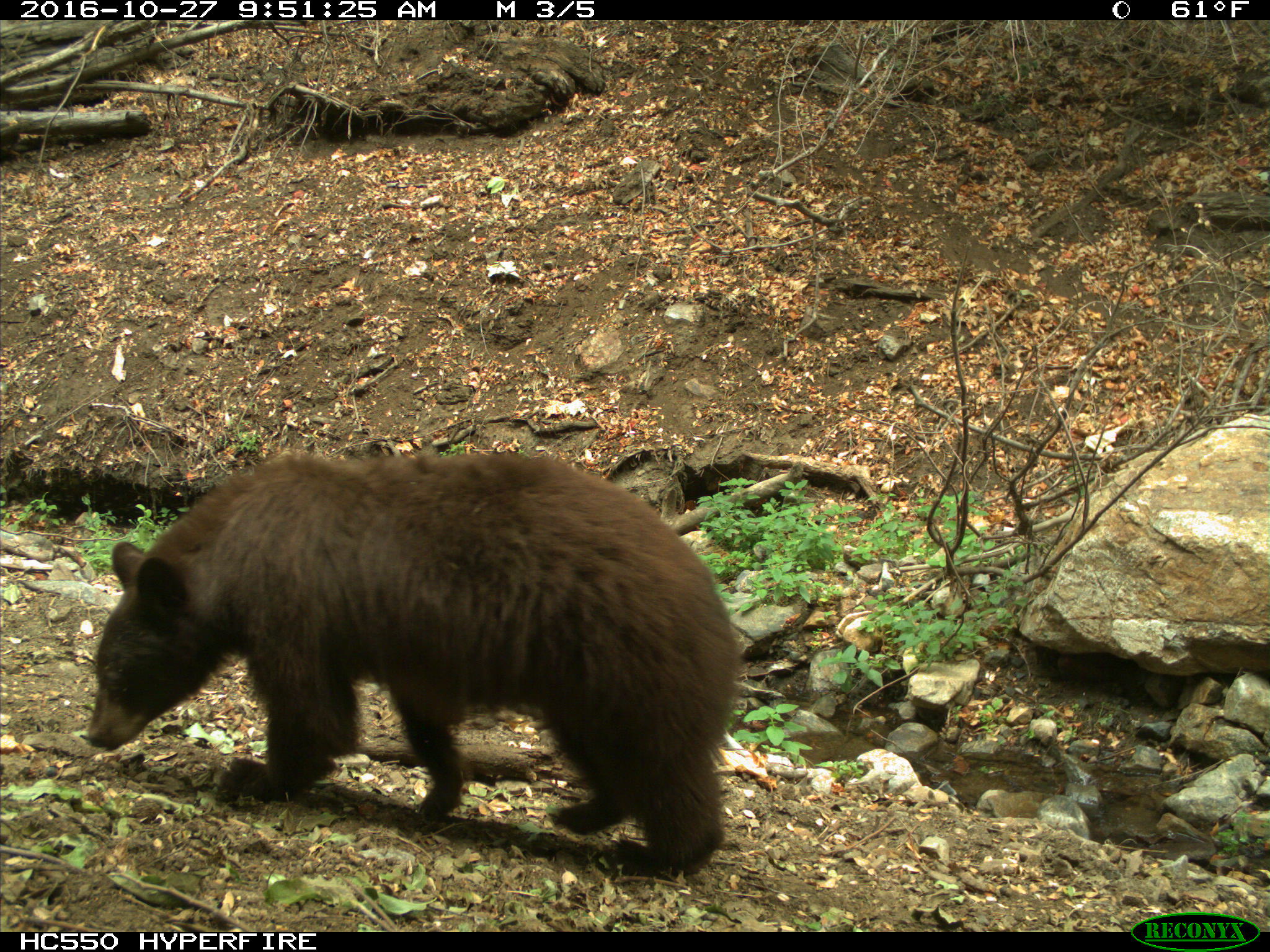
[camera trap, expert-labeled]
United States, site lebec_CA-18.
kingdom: Animalia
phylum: Chordata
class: Mammalia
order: Carnivora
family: Ursidae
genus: Ursus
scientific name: Ursus americanus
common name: american black bear